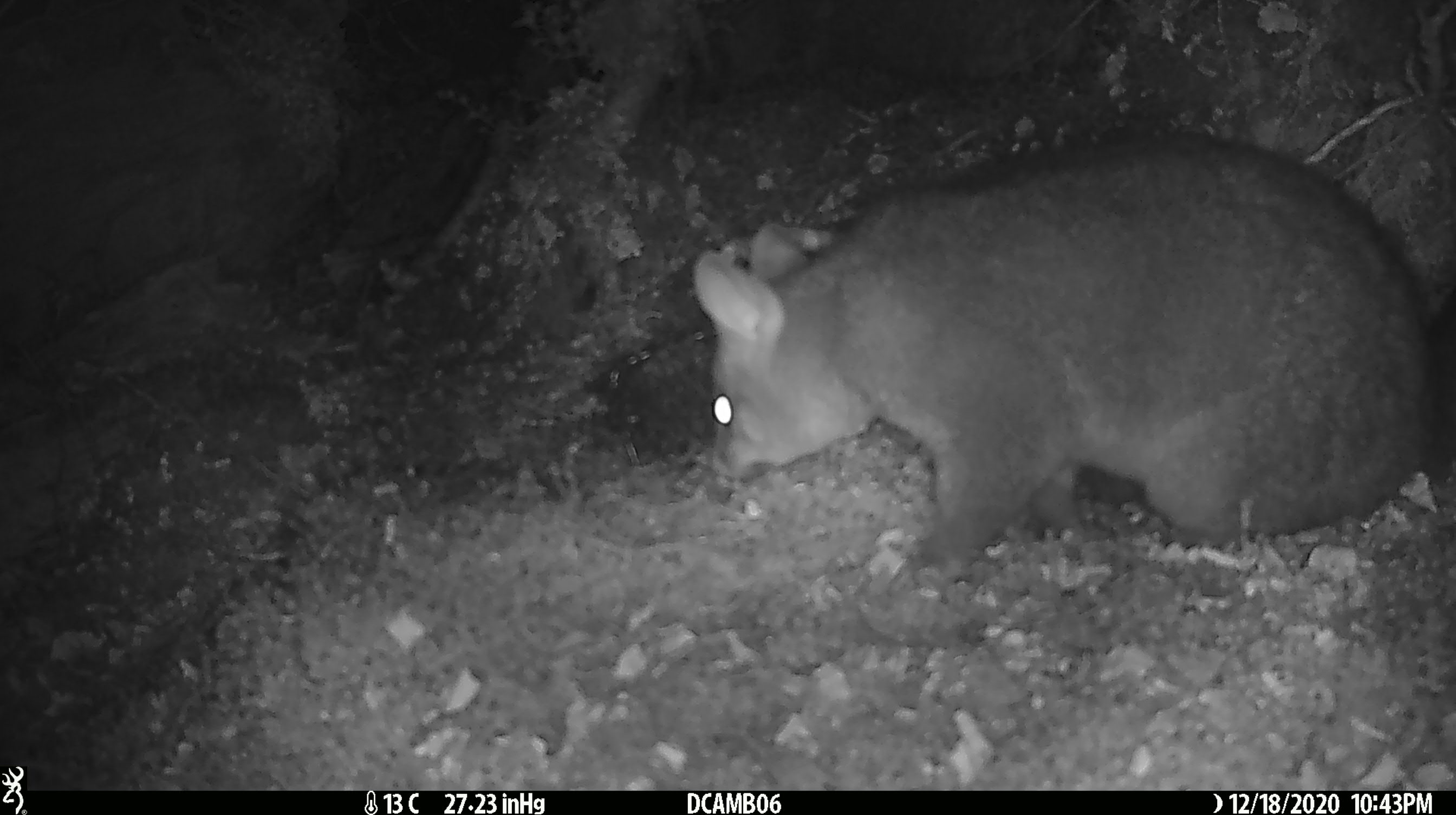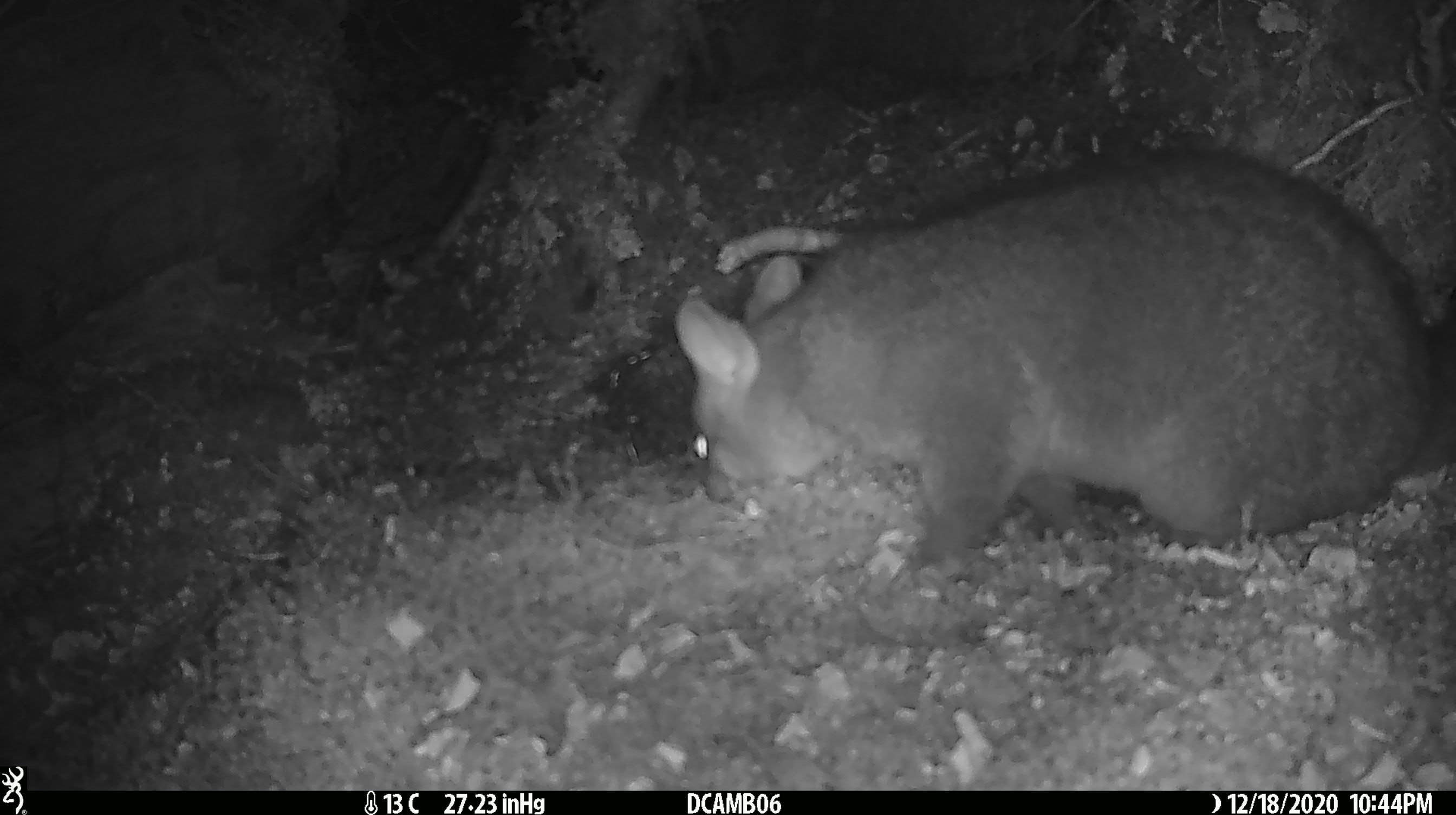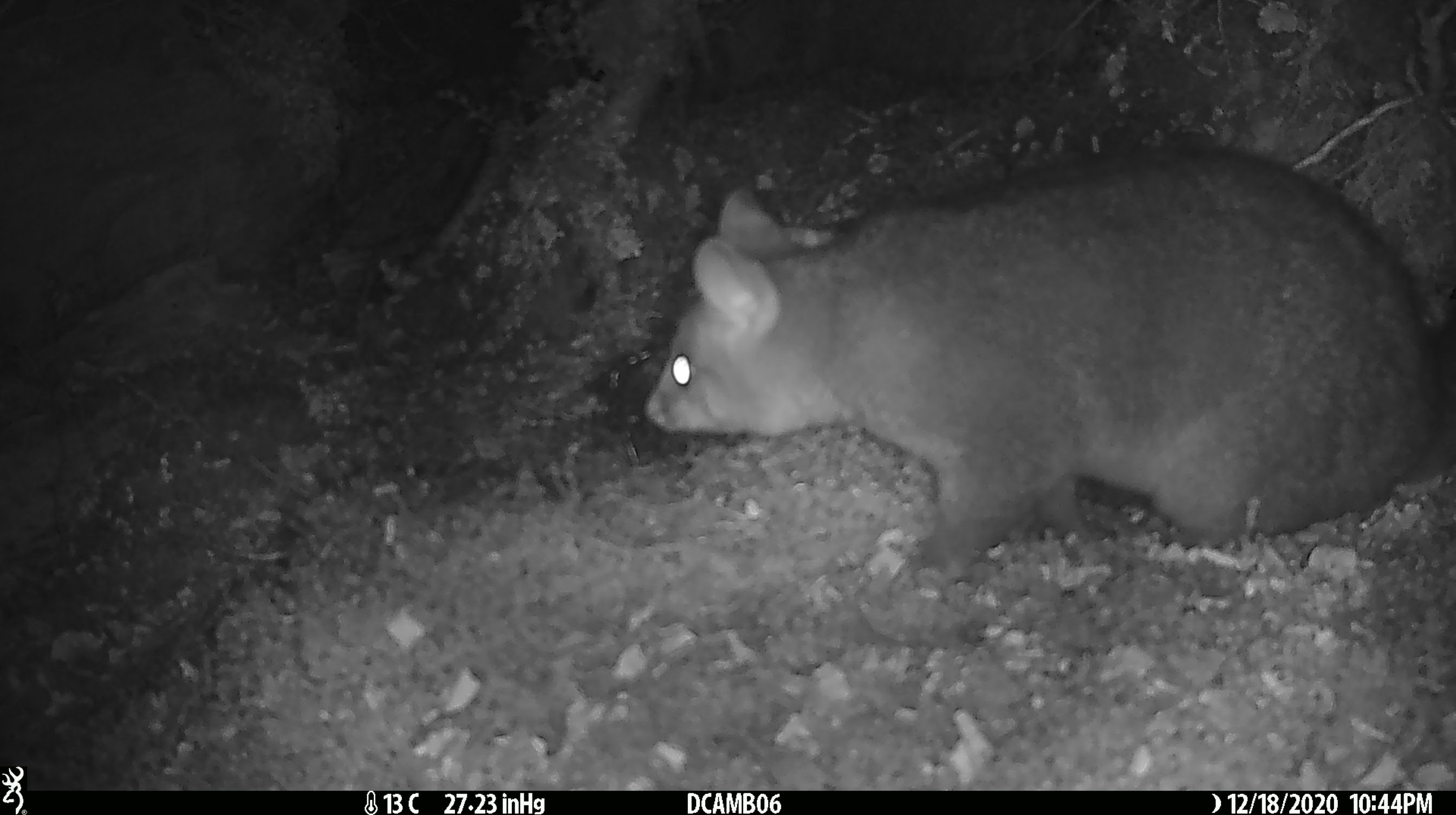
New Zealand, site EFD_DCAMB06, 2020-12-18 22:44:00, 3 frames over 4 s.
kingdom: Animalia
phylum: Chordata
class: Mammalia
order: Diprotodontia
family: Phalangeridae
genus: Trichosurus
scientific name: Trichosurus vulpecula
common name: common brushtail possum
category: possum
Possum (common brushtail possum) (Trichosurus vulpecula).